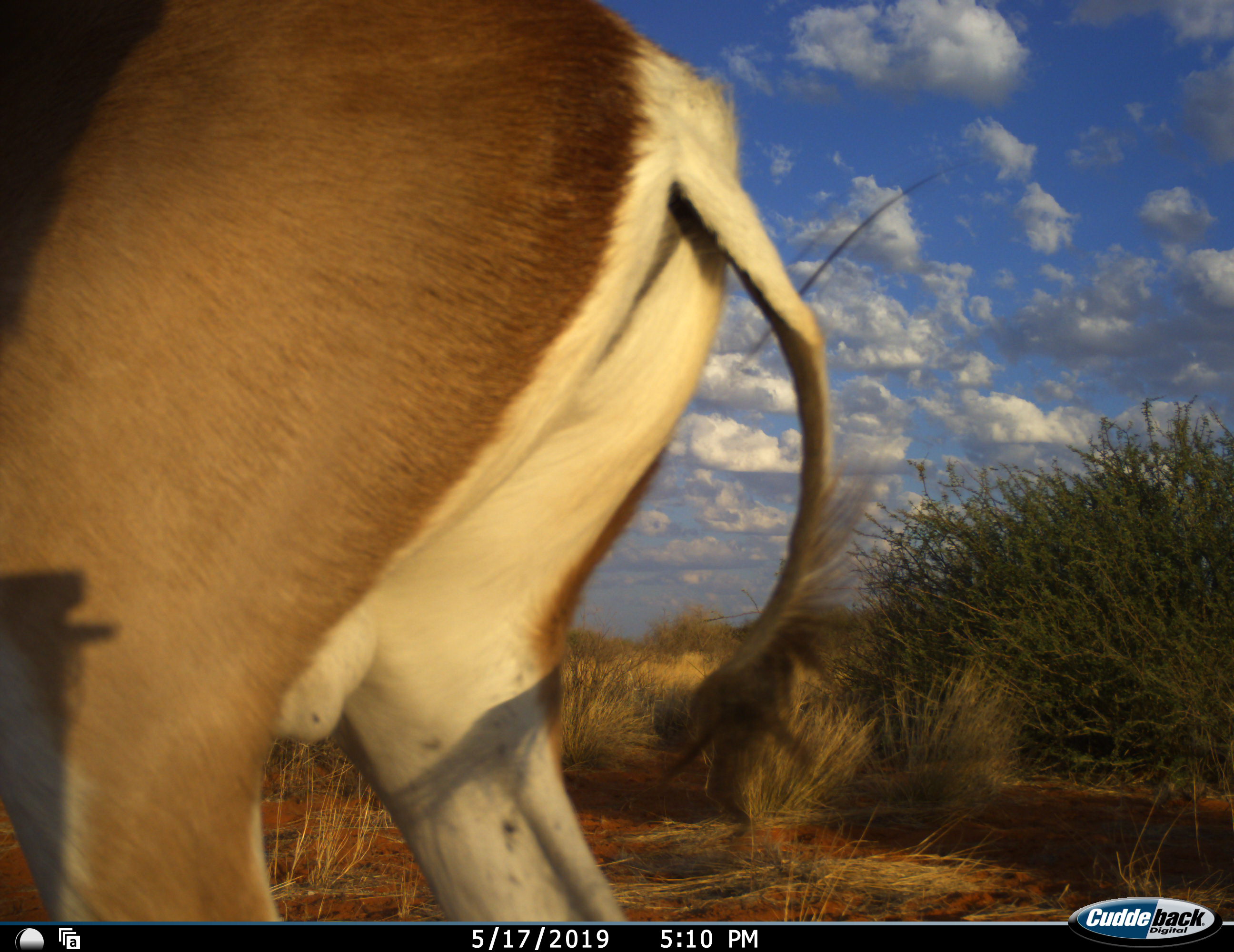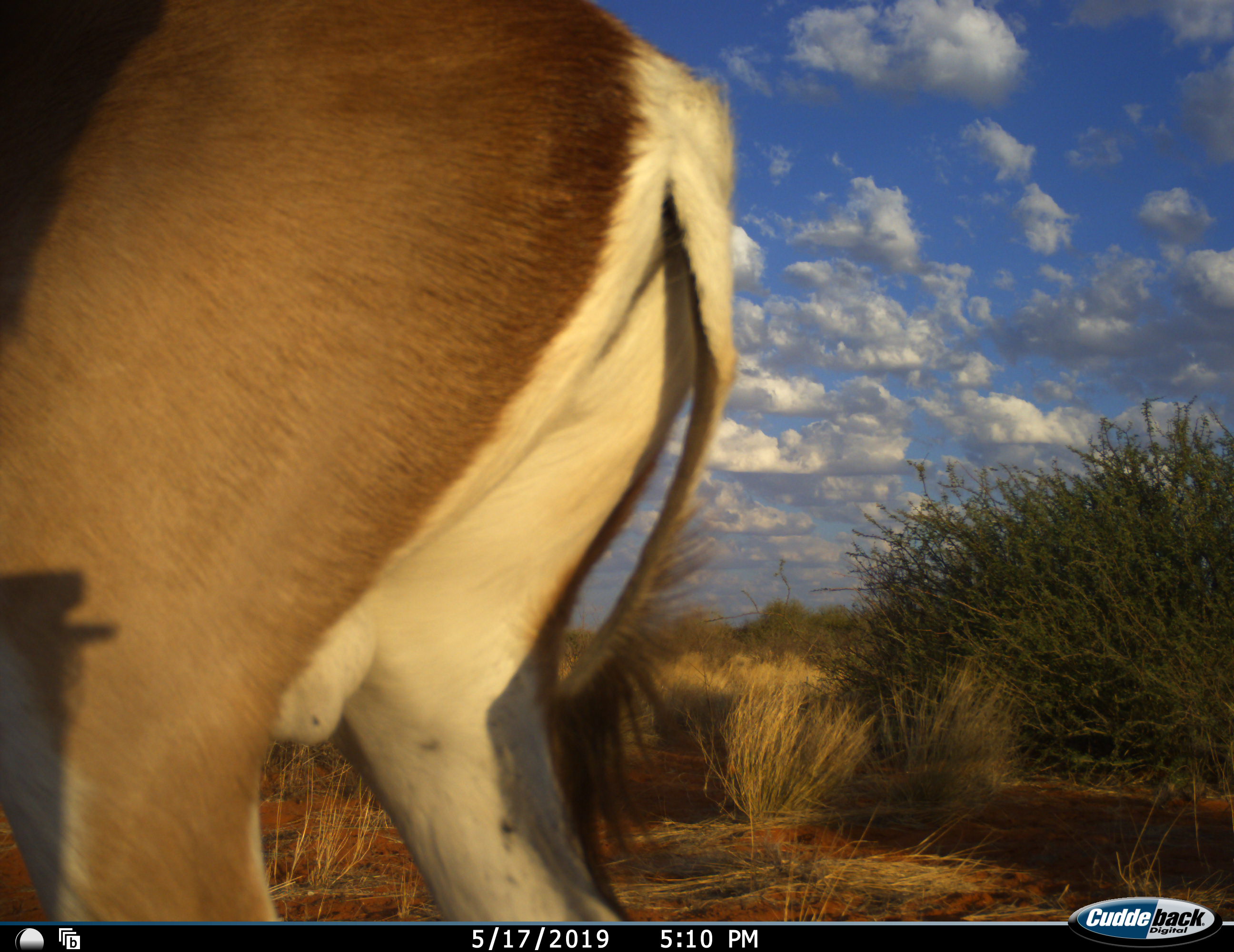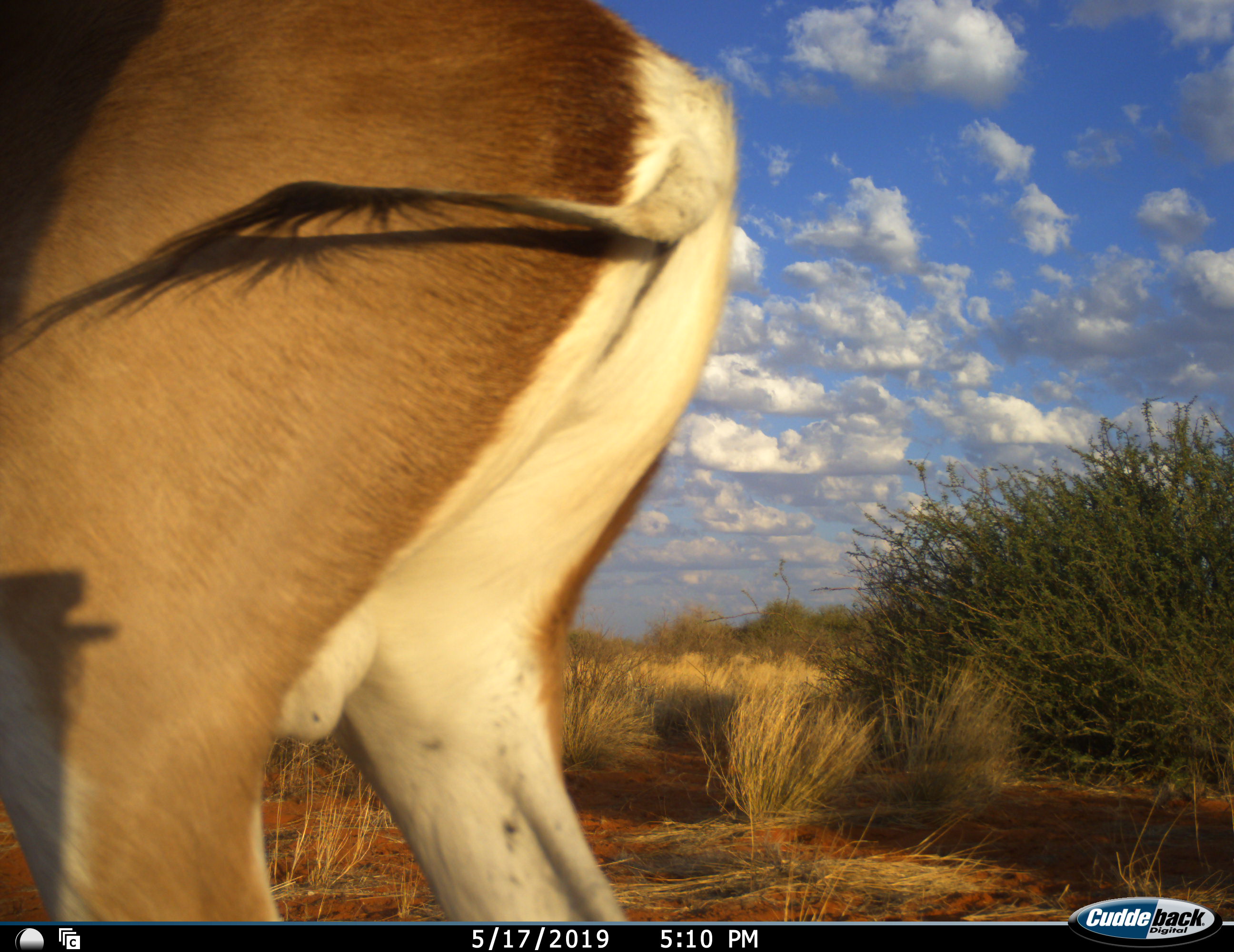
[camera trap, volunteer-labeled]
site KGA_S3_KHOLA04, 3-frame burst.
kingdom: Animalia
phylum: Chordata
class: Mammalia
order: Artiodactyla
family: Bovidae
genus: Antidorcas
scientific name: Antidorcas marsupialis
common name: springbok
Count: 1.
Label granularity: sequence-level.